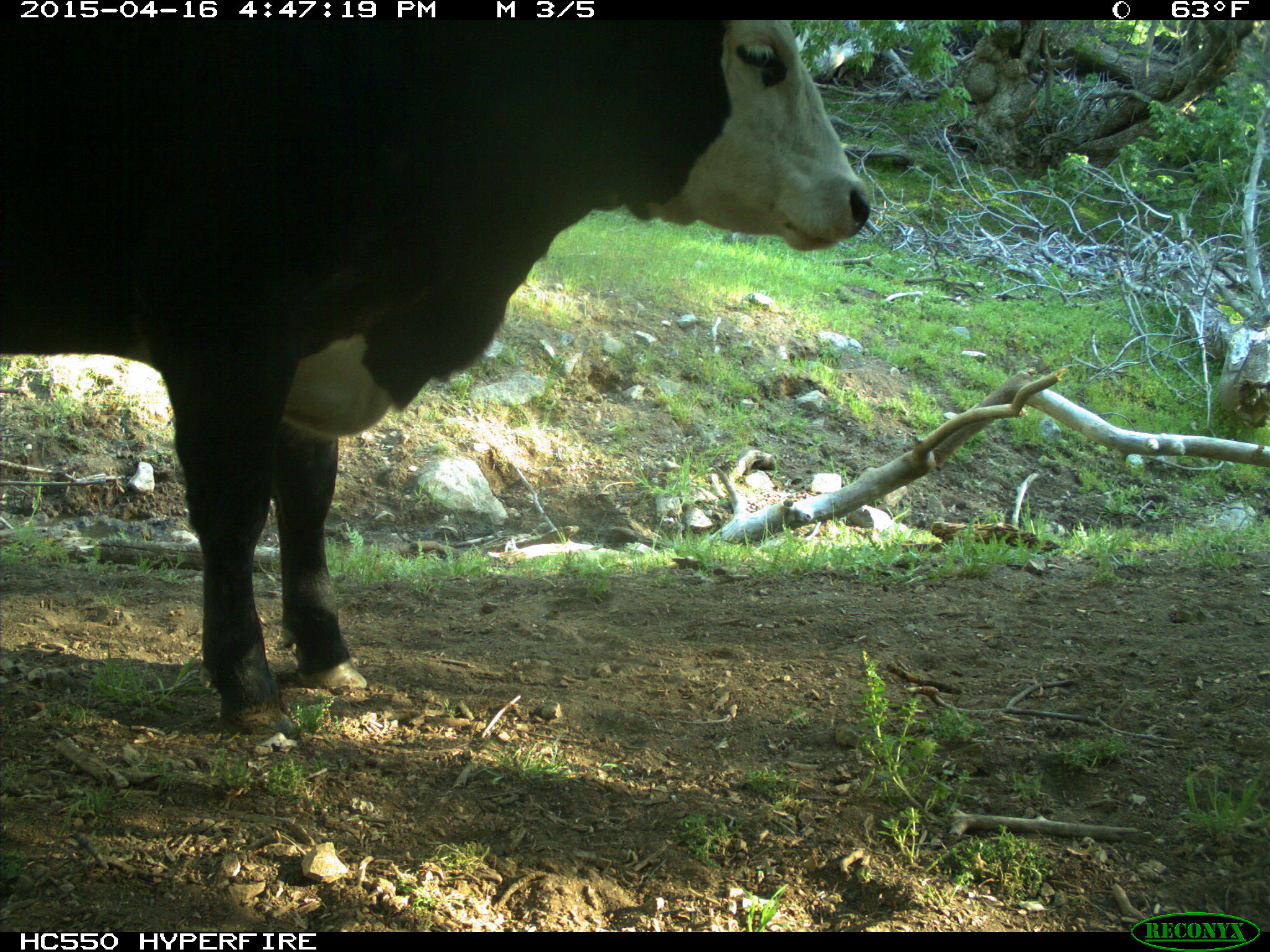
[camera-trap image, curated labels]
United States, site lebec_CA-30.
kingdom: Animalia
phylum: Chordata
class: Mammalia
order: Artiodactyla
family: Bovidae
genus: Bos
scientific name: Bos taurus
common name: domestic cow